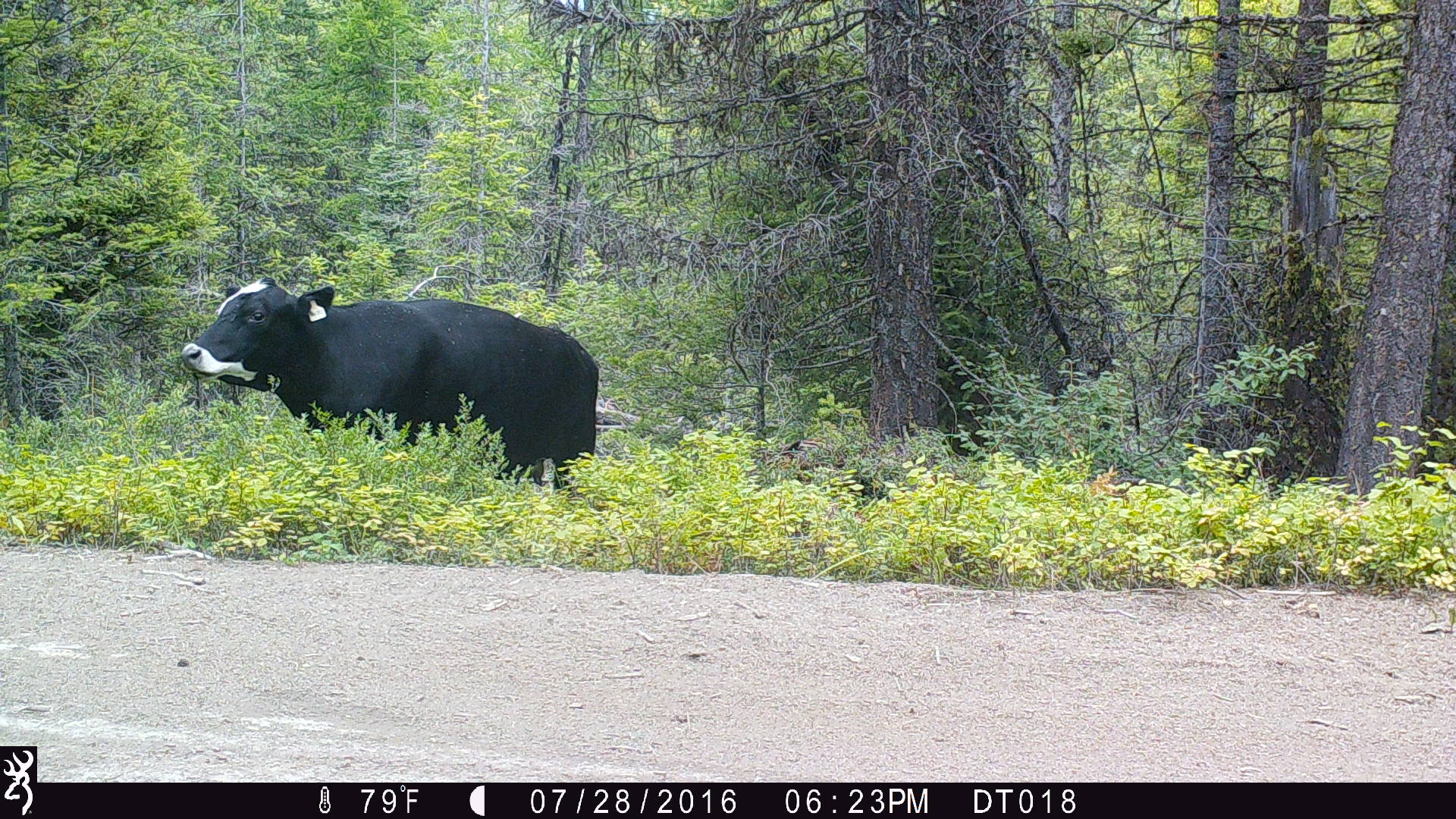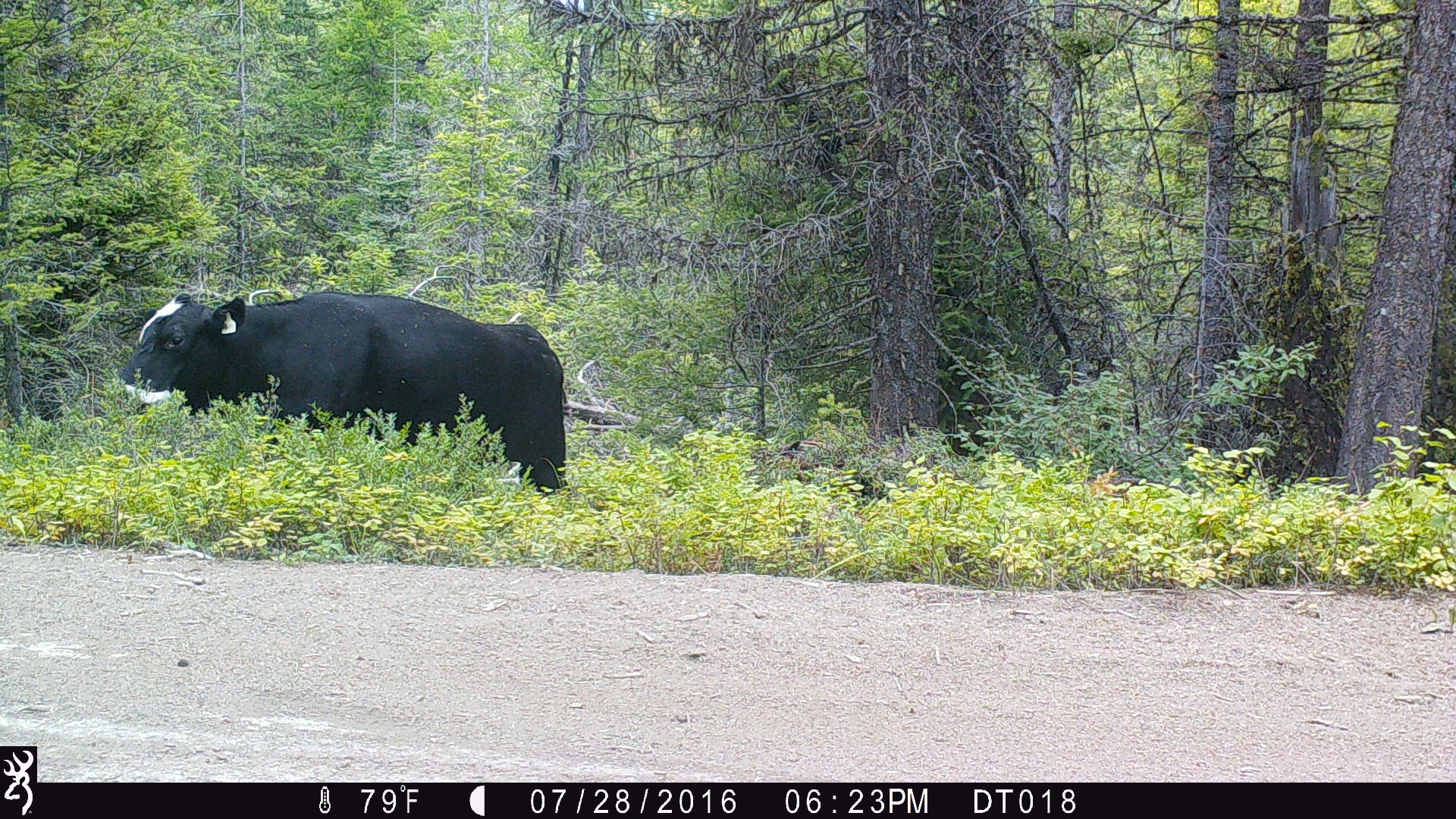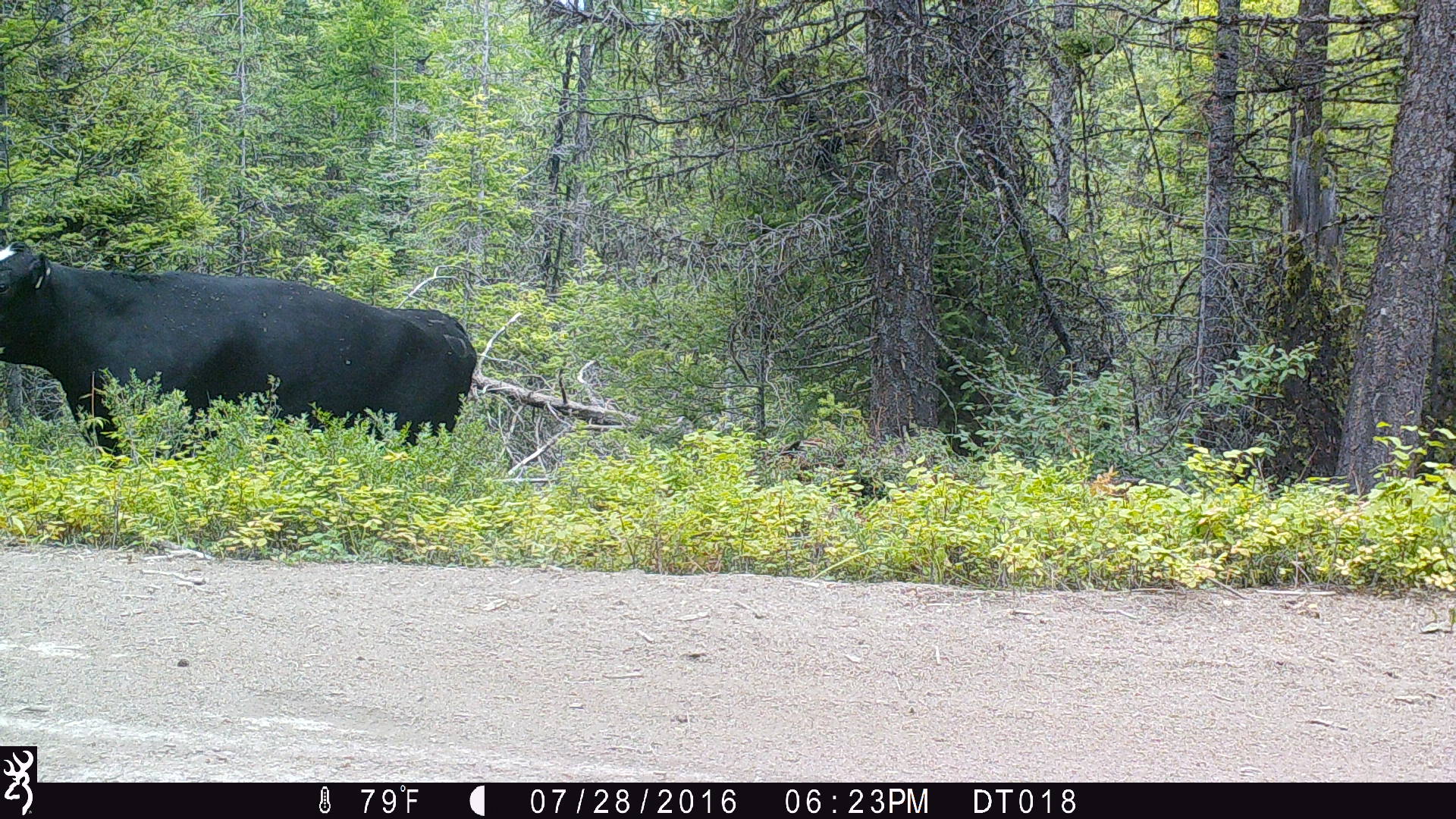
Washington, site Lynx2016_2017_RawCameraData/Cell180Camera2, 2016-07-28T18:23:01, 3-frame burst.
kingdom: Animalia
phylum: Chordata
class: Mammalia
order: Artiodactyla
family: Bovidae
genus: Bos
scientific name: Bos taurus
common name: domestic cattle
Domestic cattle (Bos taurus). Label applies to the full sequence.